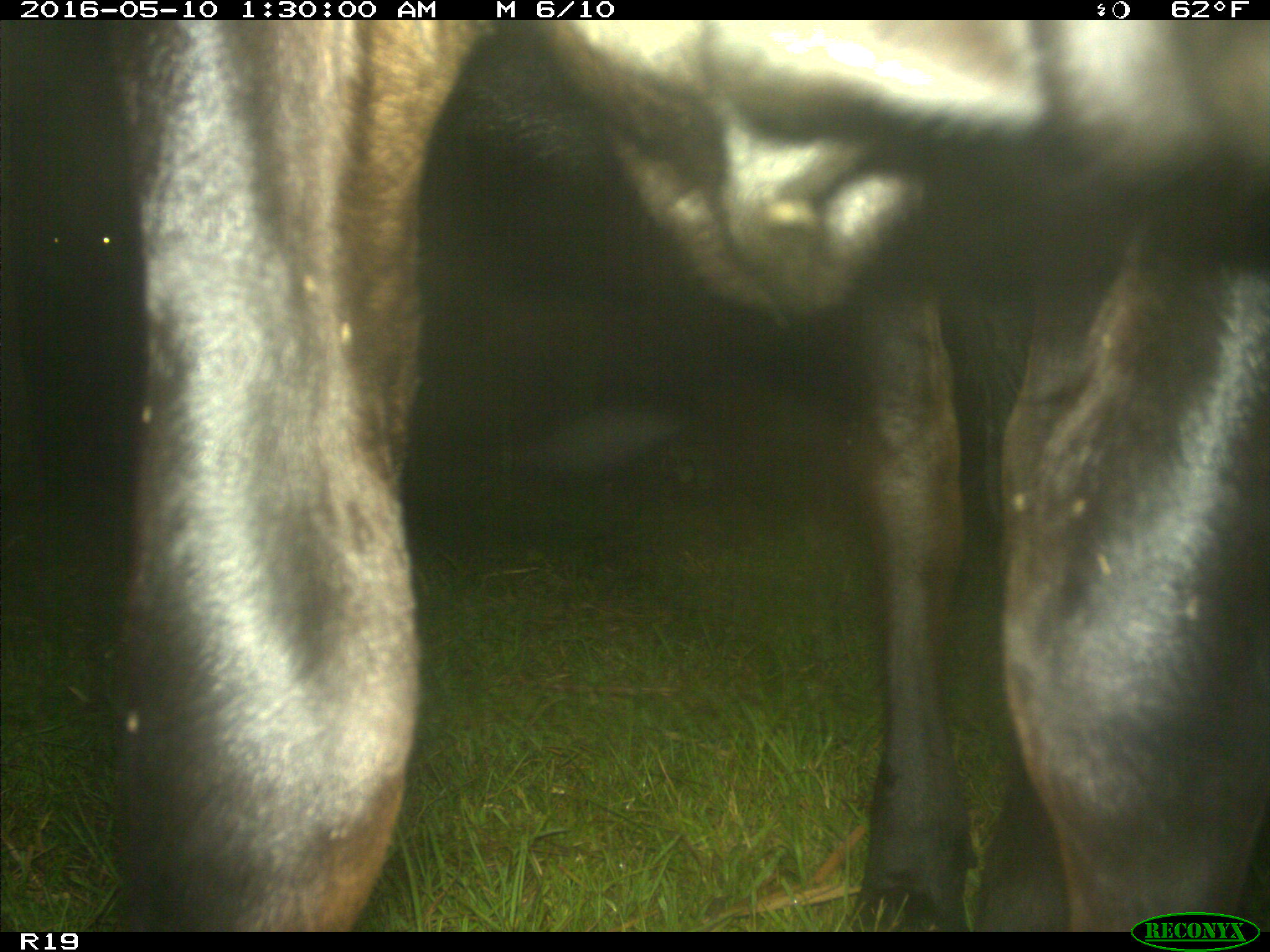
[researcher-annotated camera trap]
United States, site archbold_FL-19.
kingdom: Animalia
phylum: Chordata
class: Mammalia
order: Artiodactyla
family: Bovidae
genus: Bos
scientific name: Bos taurus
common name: domestic cow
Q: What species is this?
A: Bos taurus (domestic cow).